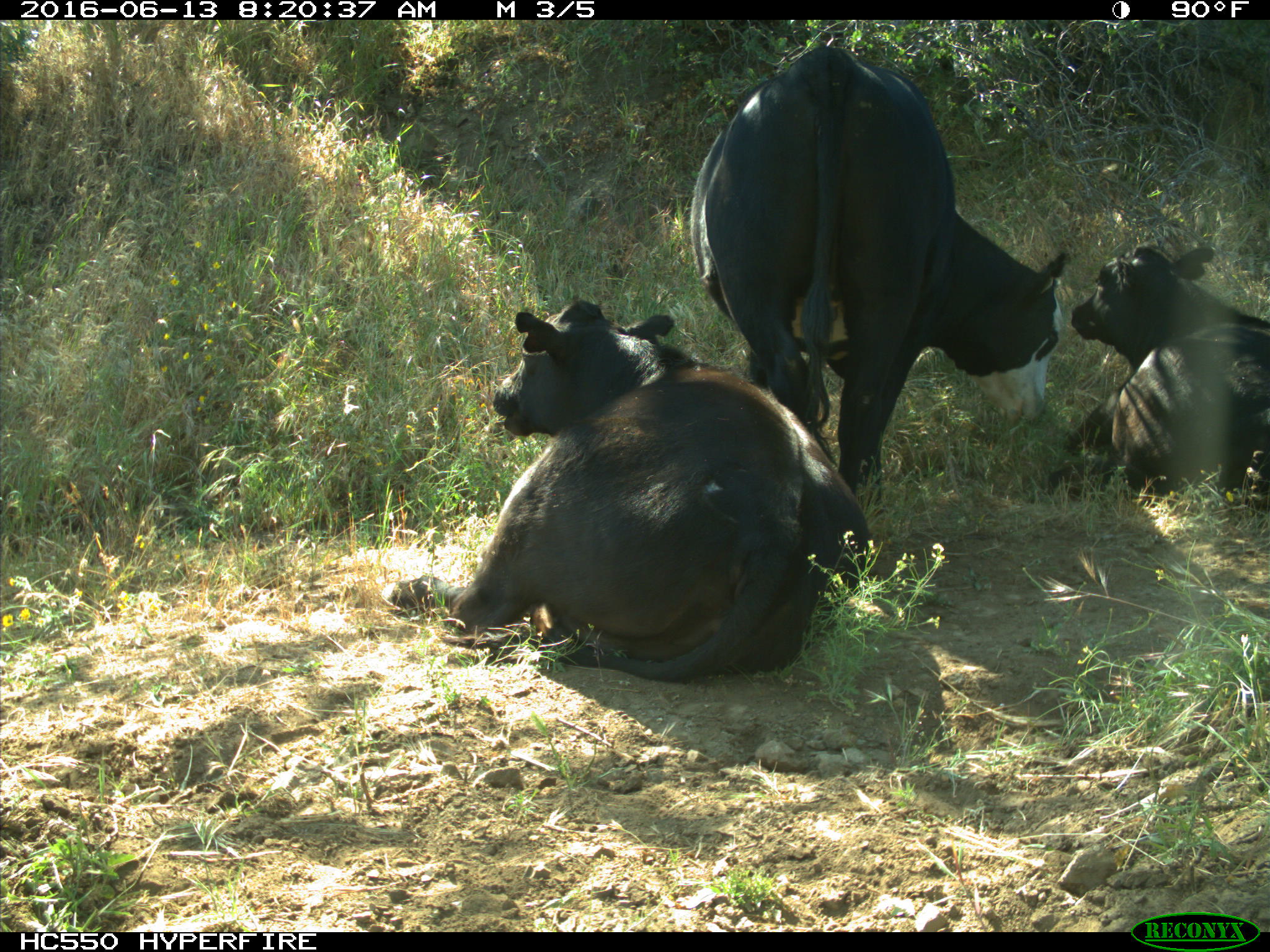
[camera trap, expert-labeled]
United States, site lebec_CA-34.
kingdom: Animalia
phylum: Chordata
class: Mammalia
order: Artiodactyla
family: Bovidae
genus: Bos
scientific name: Bos taurus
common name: domestic cow